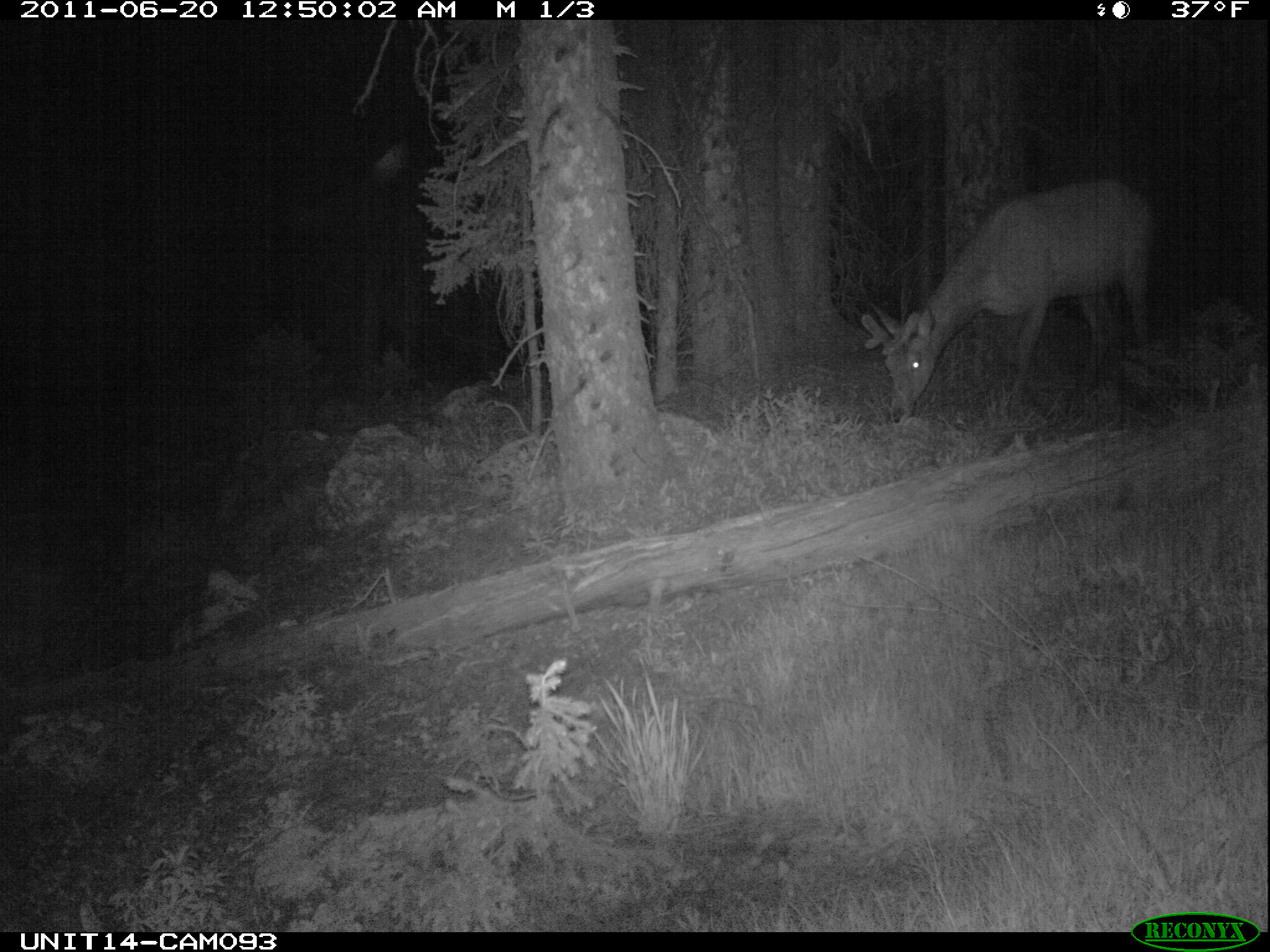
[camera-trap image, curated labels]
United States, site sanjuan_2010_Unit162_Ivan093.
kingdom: Animalia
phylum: Chordata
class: Mammalia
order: Artiodactyla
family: Cervidae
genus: Cervus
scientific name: Cervus elaphus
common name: red deer